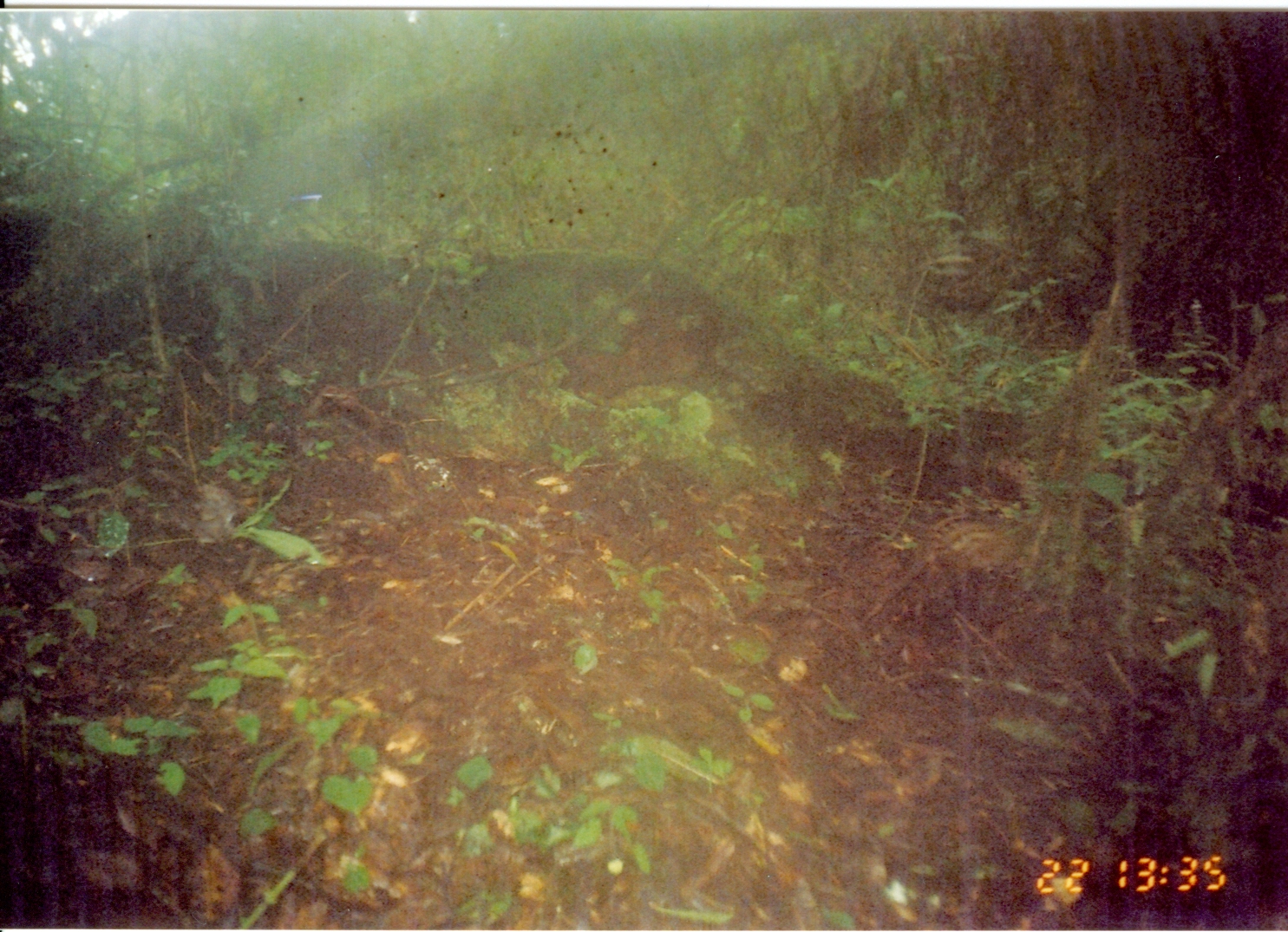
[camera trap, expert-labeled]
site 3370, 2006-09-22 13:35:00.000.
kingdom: Animalia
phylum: Chordata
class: Mammalia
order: Macroscelidea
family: Macroscelididae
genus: Rhynchocyon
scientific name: Rhynchocyon cirnei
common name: checkered sengi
Rhynchocyon cirnei (checkered sengi), count 1.